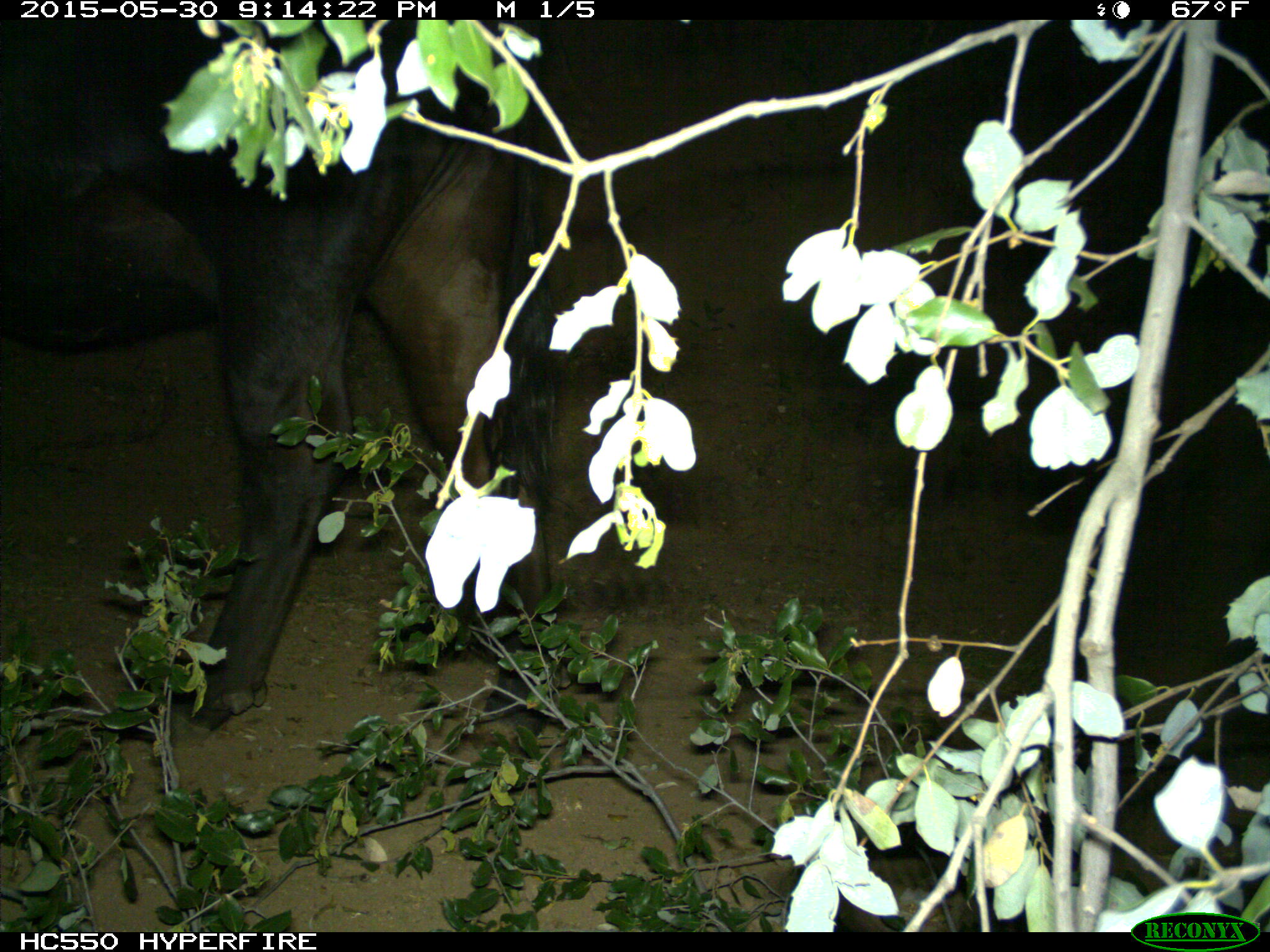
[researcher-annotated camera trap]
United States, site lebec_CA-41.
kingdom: Animalia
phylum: Chordata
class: Mammalia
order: Artiodactyla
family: Bovidae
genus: Bos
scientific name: Bos taurus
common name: domestic cow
Bos taurus (domestic cow).